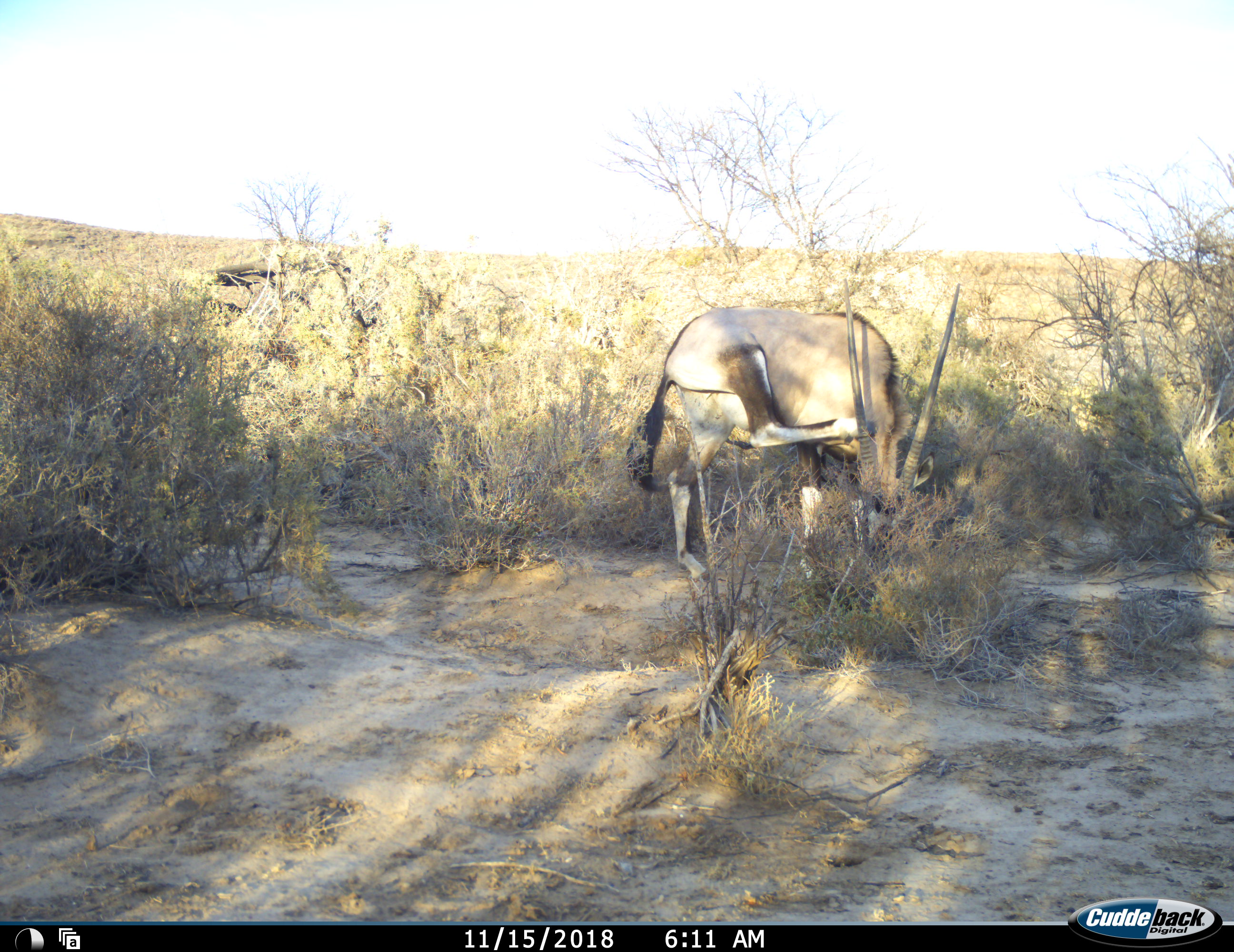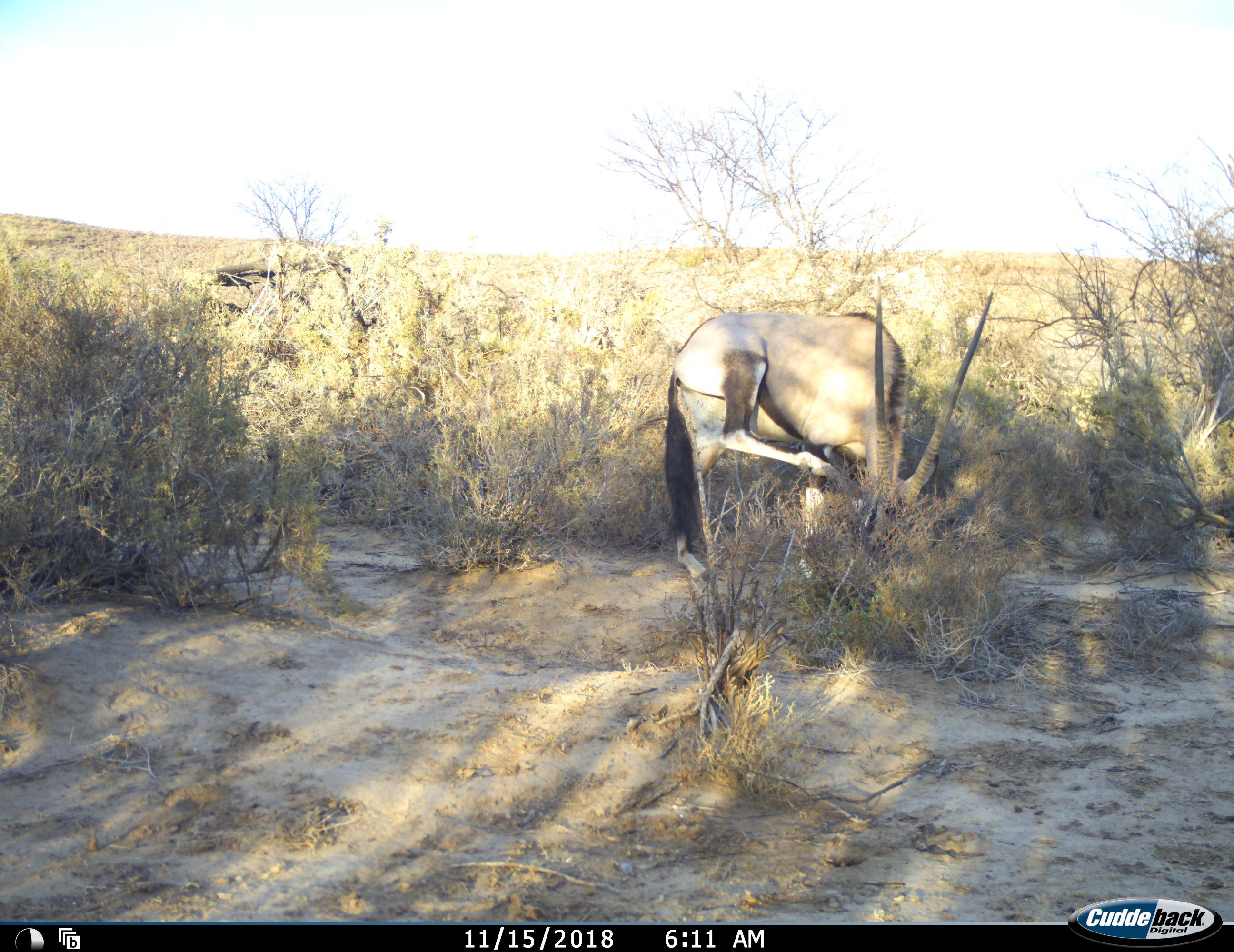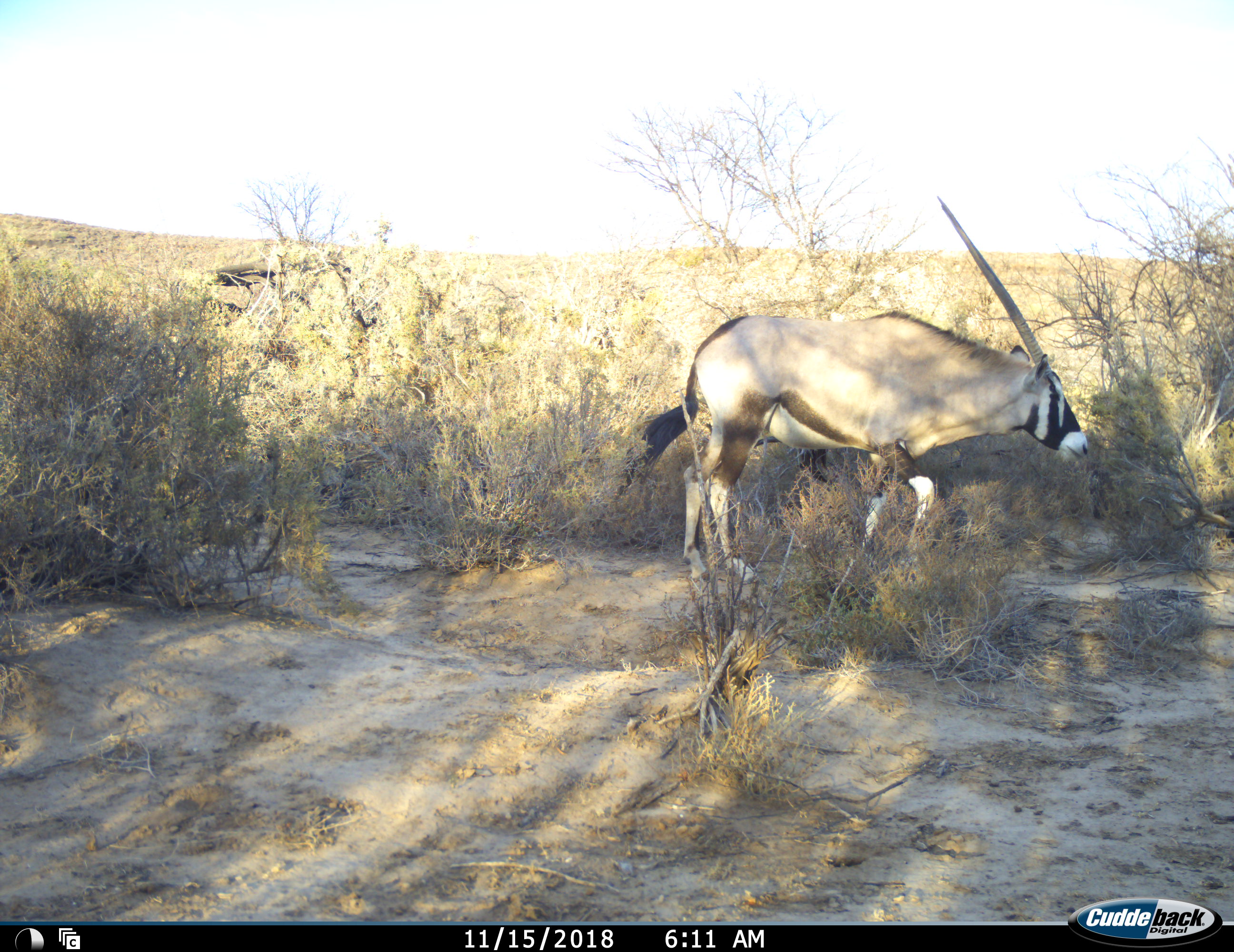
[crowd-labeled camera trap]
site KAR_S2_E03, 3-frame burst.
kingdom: Animalia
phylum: Chordata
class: Mammalia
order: Artiodactyla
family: Bovidae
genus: Oryx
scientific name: Oryx gazella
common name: gemsbok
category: oryx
Oryx (gemsbok) (Oryx gazella), count 1. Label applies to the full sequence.